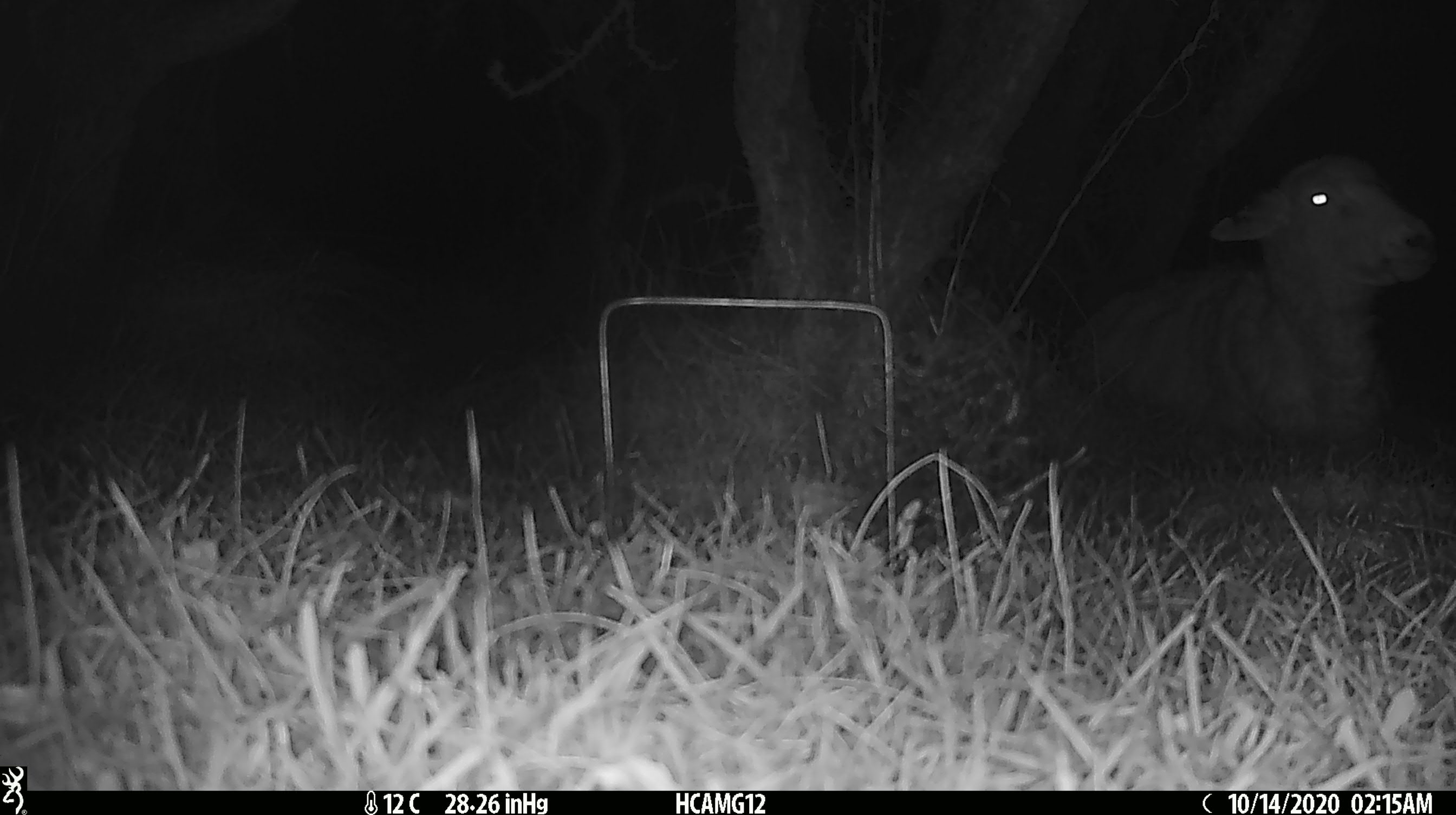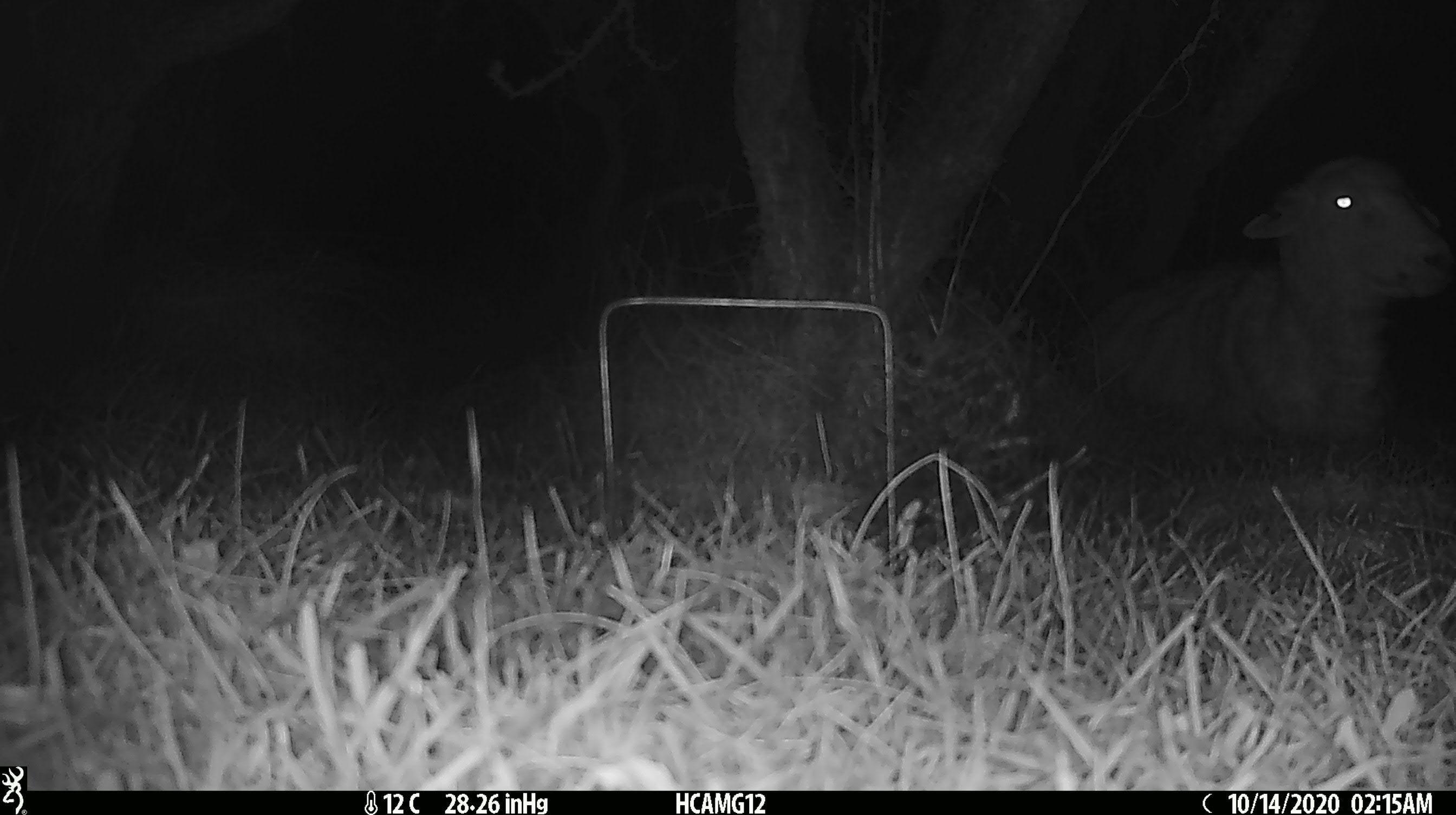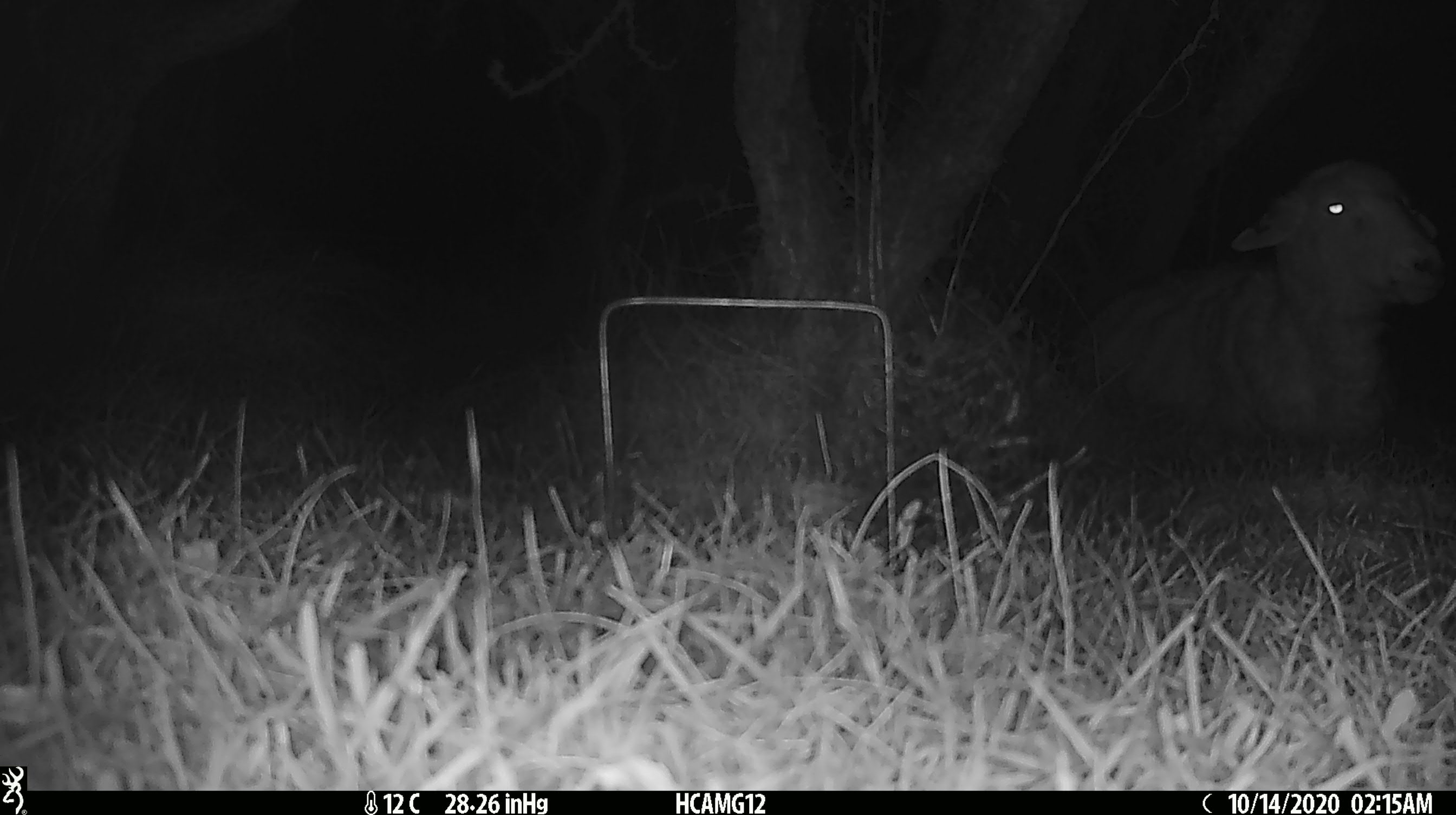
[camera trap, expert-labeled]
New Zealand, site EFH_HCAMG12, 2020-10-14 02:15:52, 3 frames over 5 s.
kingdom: Animalia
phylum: Chordata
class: Mammalia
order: Artiodactyla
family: Bovidae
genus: Ovis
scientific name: Ovis aries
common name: domestic sheep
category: sheep